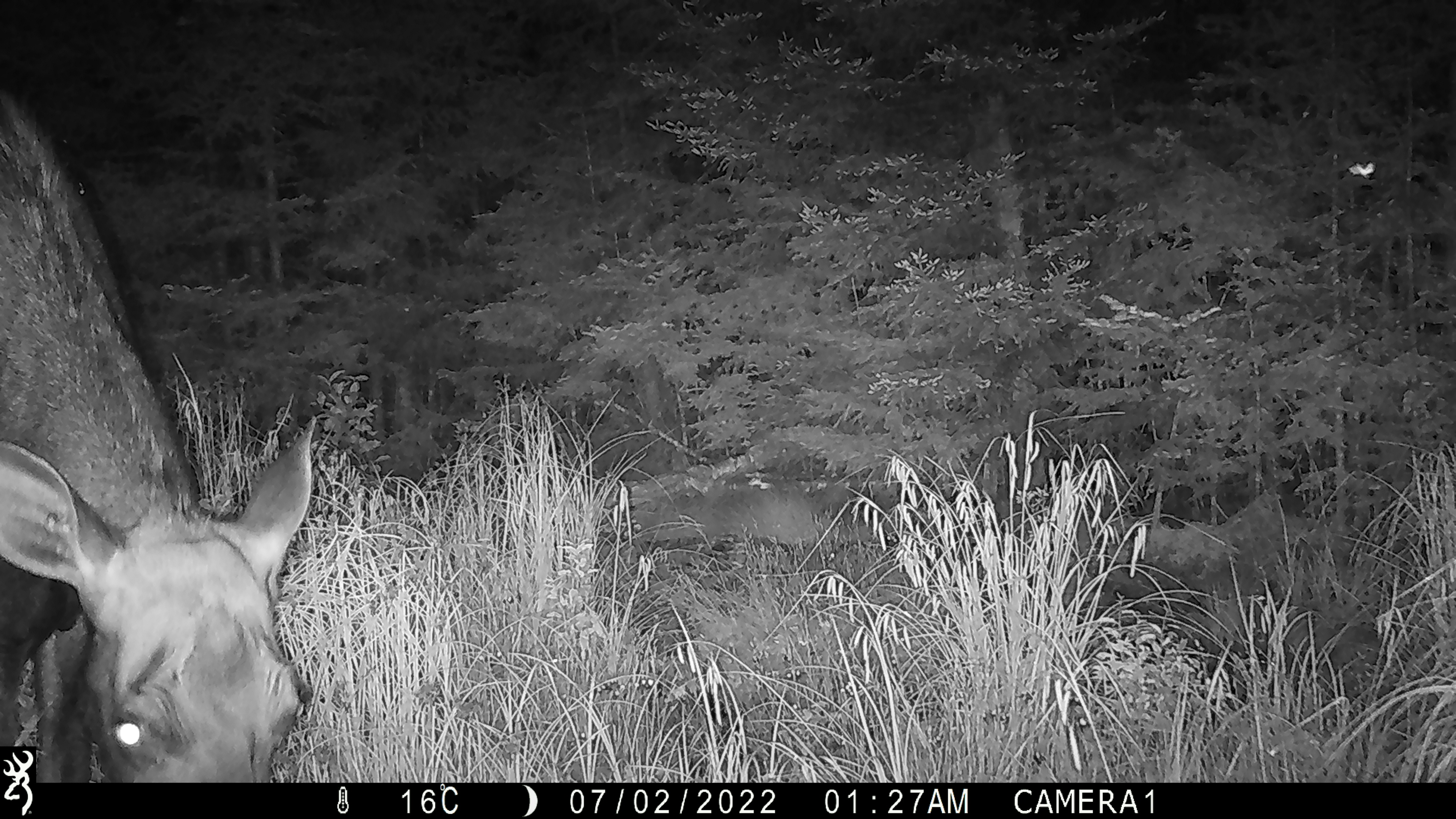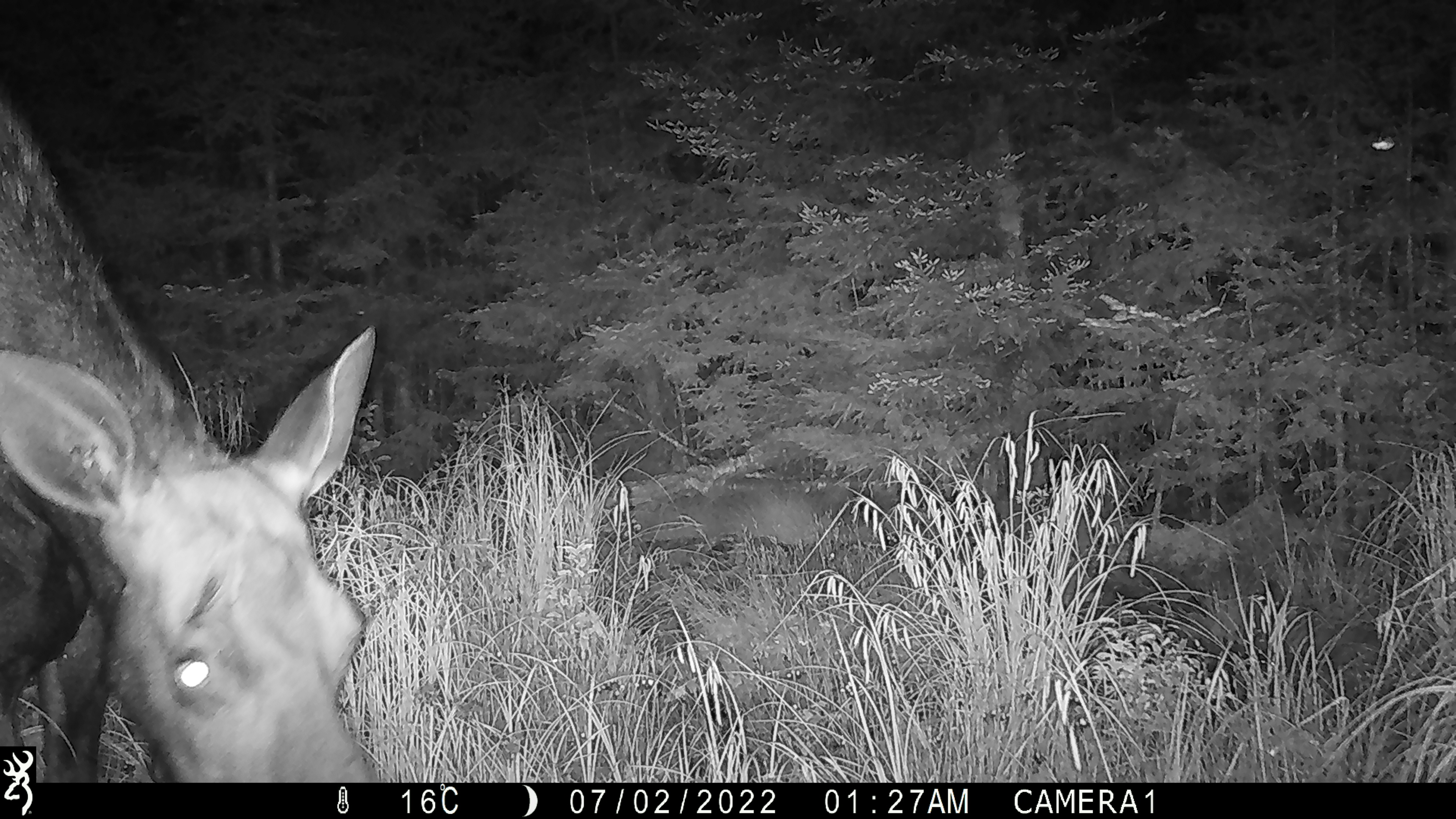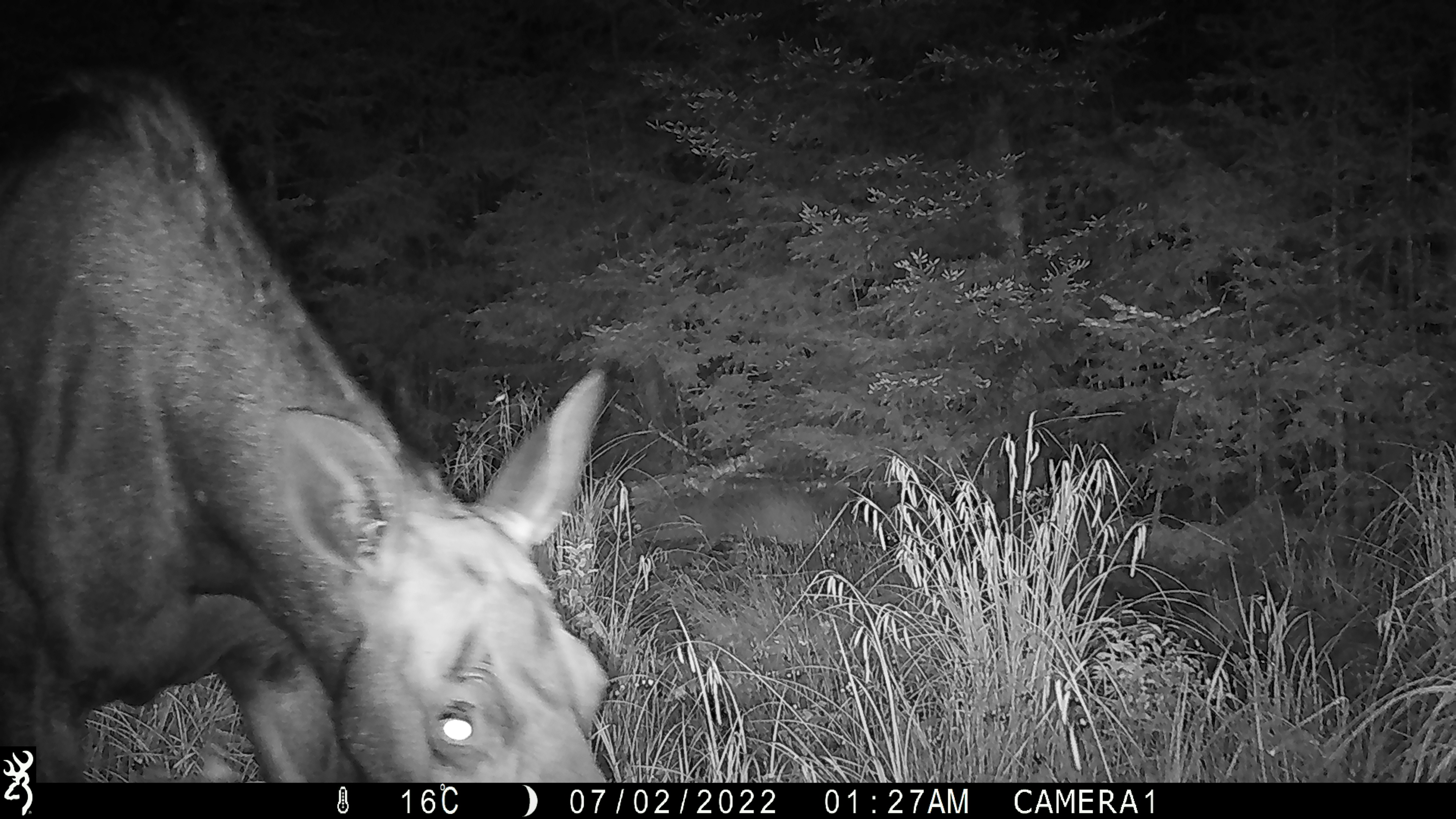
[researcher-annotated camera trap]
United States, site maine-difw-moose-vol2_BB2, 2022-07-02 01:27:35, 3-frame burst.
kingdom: Animalia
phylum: Chordata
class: Mammalia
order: Artiodactyla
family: Cervidae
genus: Alces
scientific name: Alces alces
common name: moose